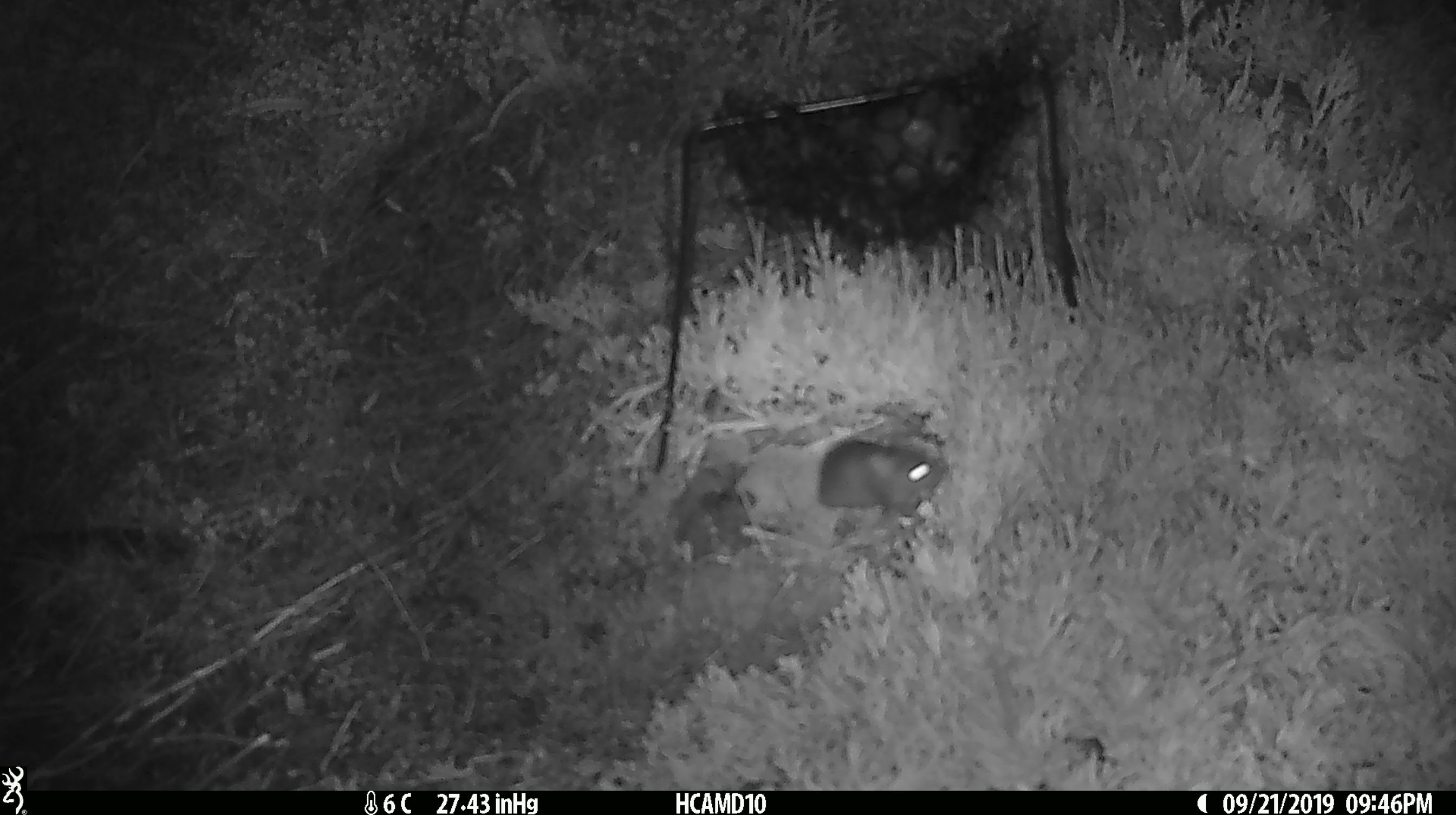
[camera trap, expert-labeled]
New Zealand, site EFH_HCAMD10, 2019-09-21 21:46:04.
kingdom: Animalia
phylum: Chordata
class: Mammalia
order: Rodentia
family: Muridae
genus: Mus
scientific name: Mus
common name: mouse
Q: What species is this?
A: Mouse (Mus).